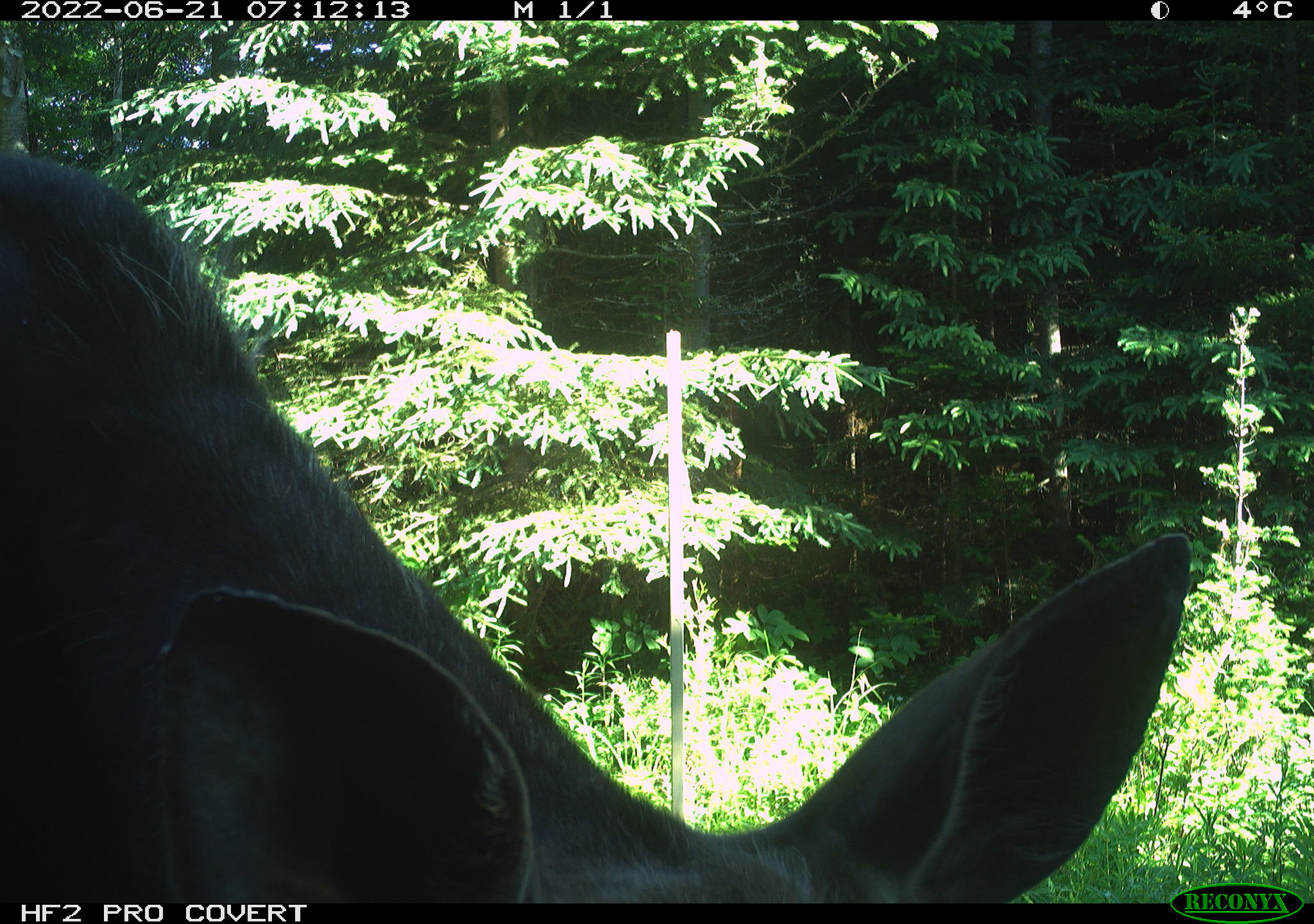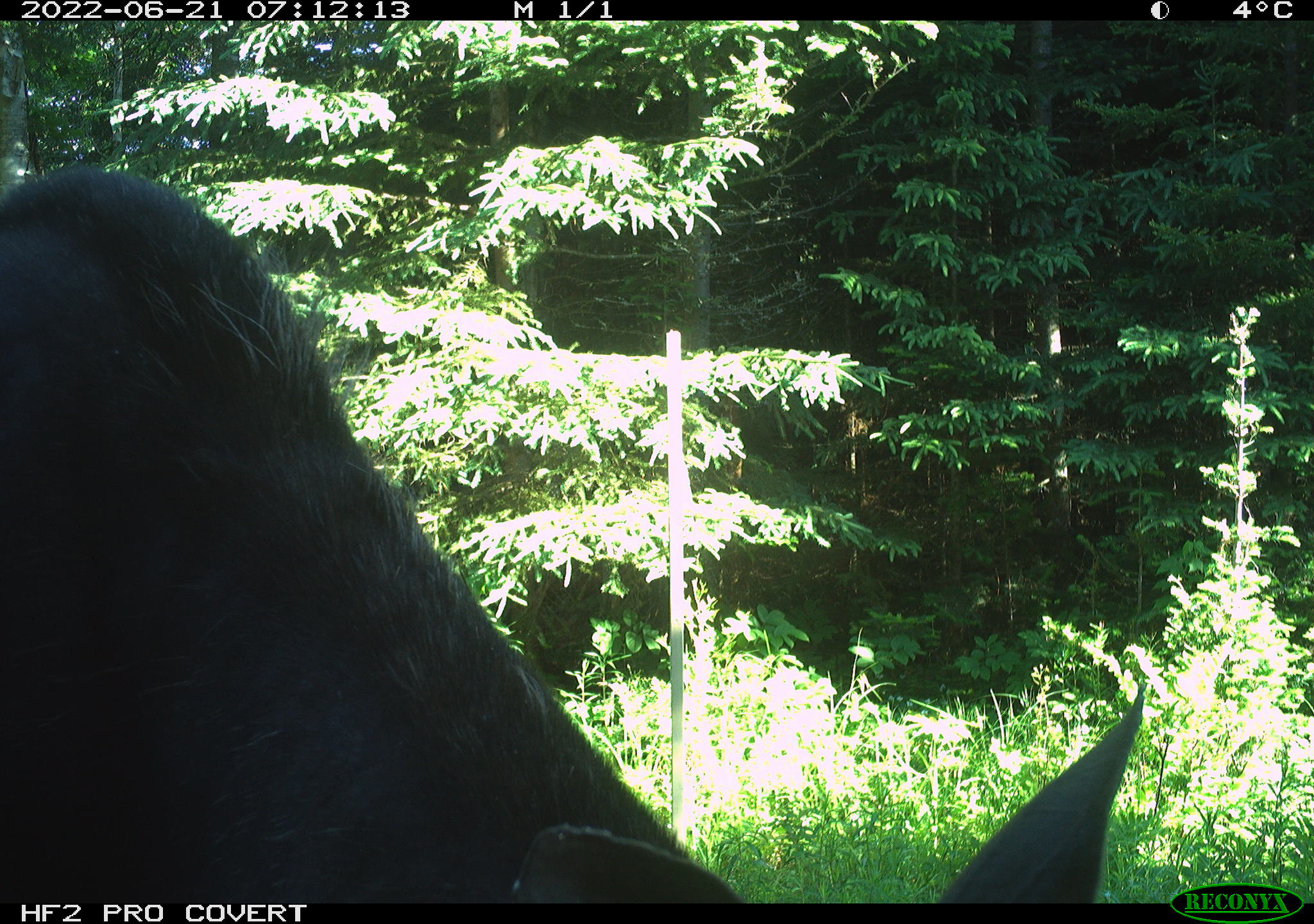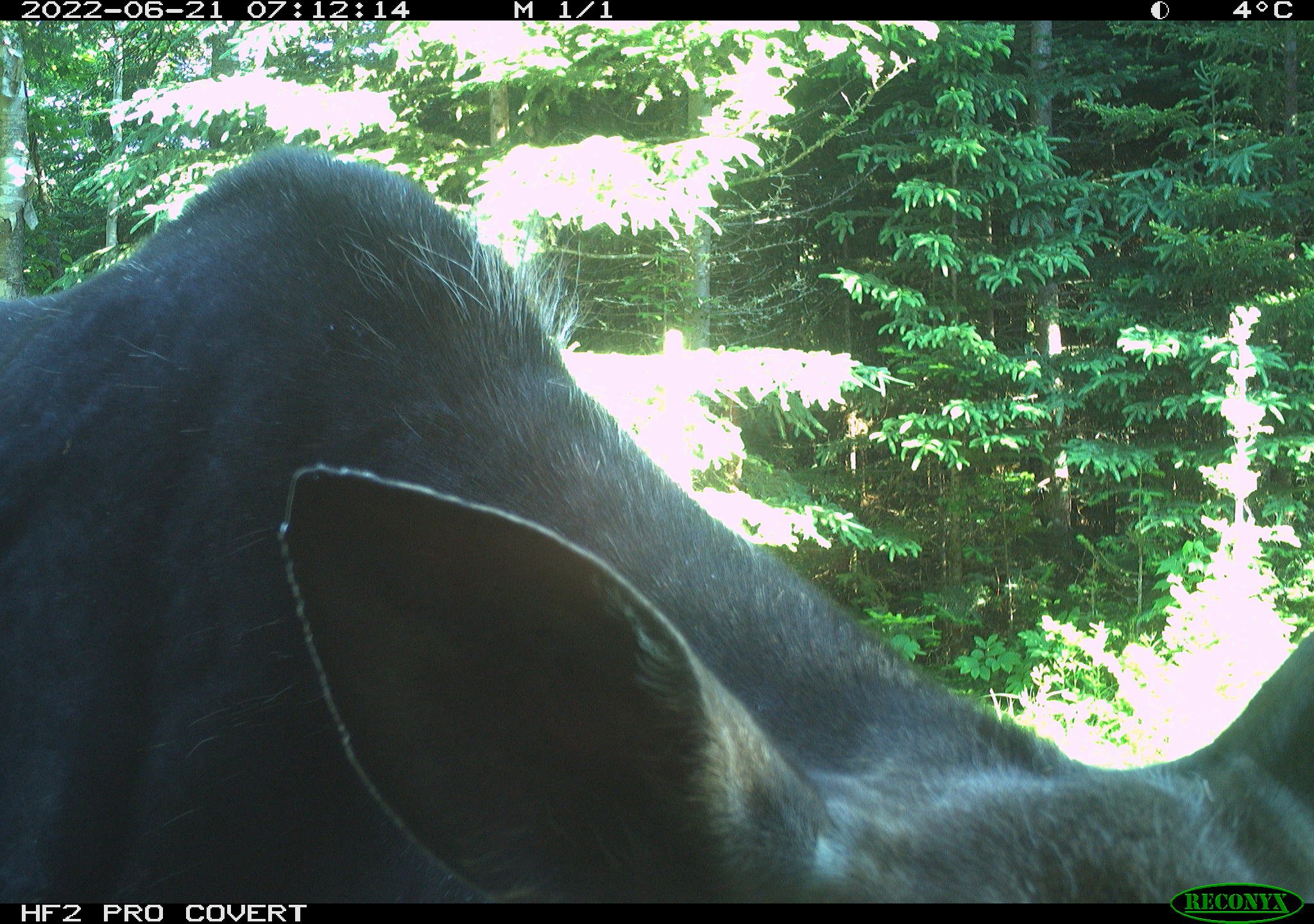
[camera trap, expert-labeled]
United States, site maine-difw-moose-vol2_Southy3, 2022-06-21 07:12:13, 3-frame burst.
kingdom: Animalia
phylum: Chordata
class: Mammalia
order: Artiodactyla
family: Cervidae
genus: Alces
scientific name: Alces alces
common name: moose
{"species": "moose (Alces alces)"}